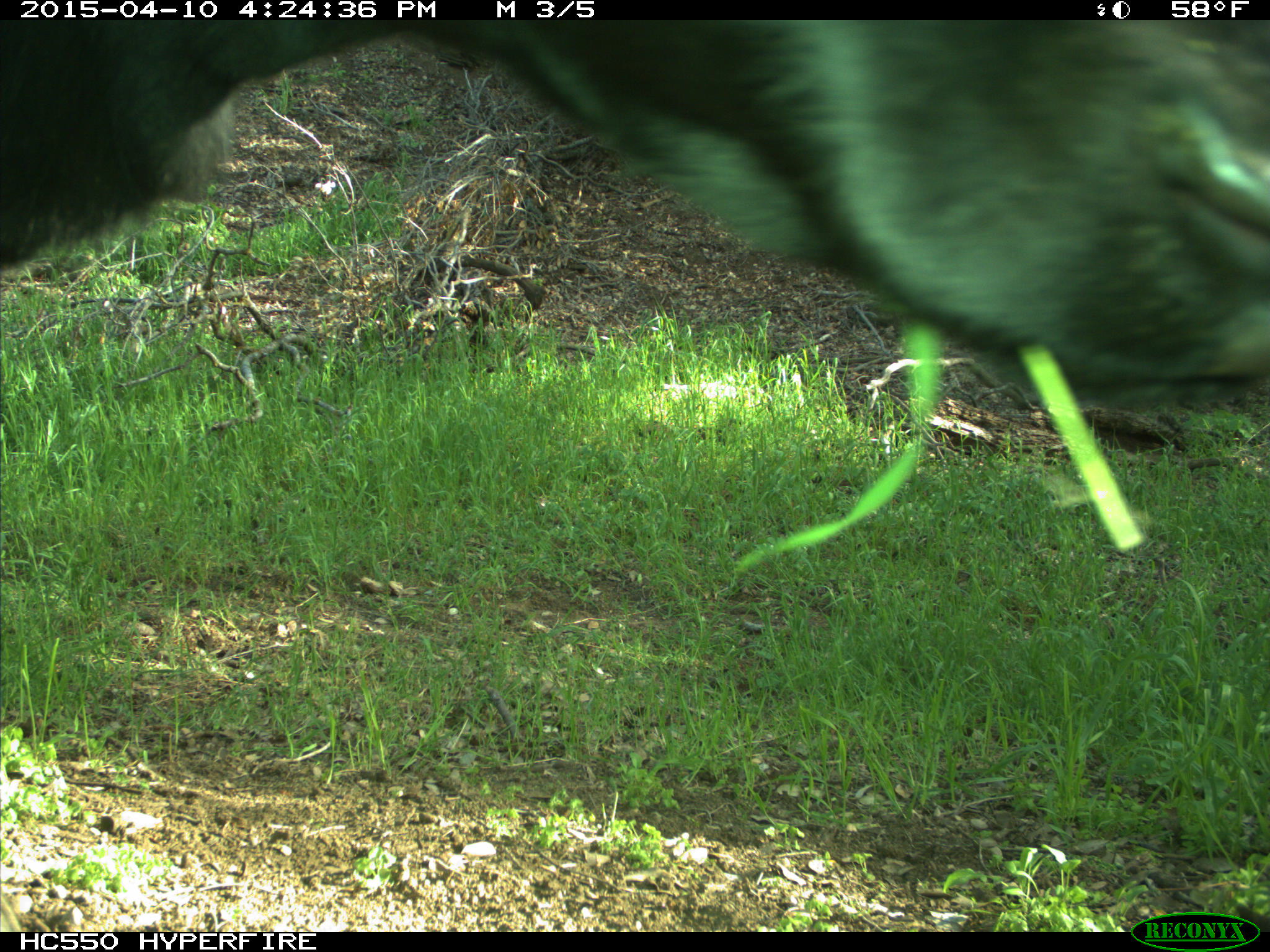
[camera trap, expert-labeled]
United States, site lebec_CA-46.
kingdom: Animalia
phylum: Chordata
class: Mammalia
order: Artiodactyla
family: Bovidae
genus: Bos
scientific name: Bos taurus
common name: domestic cow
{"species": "Bos taurus (domestic cow)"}